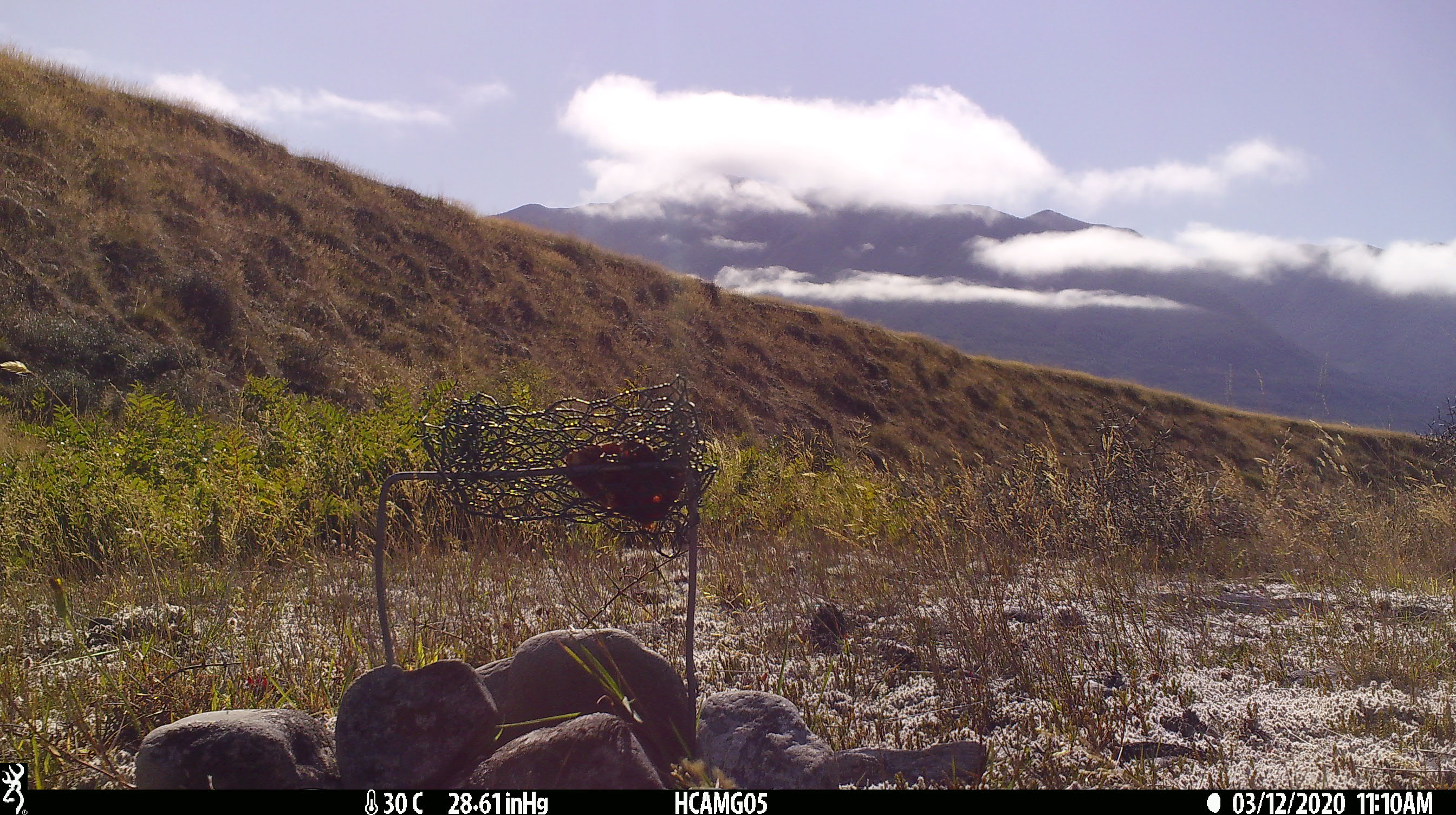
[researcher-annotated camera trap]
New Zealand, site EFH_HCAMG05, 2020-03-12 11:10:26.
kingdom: Animalia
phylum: Chordata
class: Mammalia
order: Rodentia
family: Muridae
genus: Rattus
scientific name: Rattus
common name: rat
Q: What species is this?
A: Rat (Rattus).